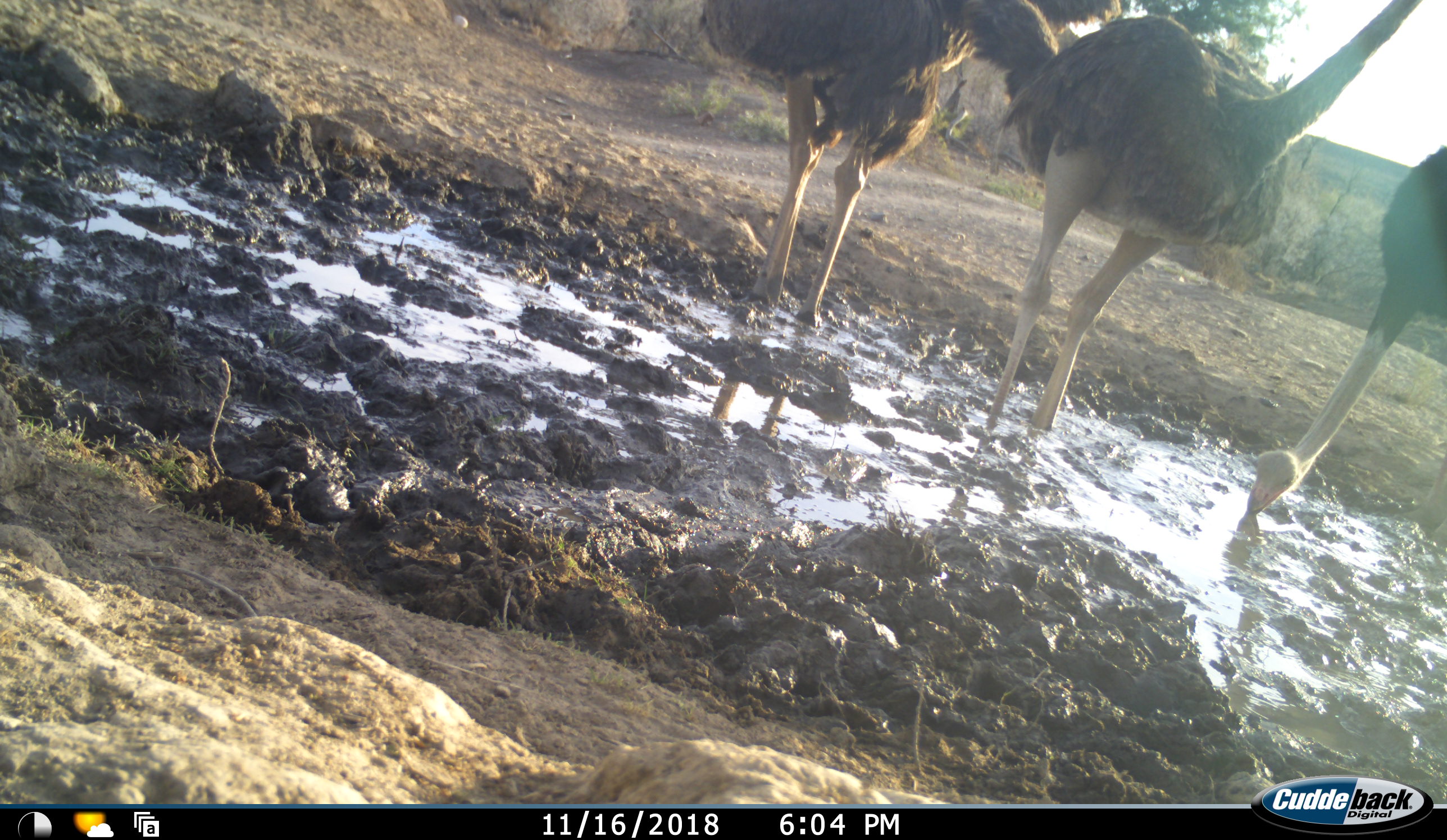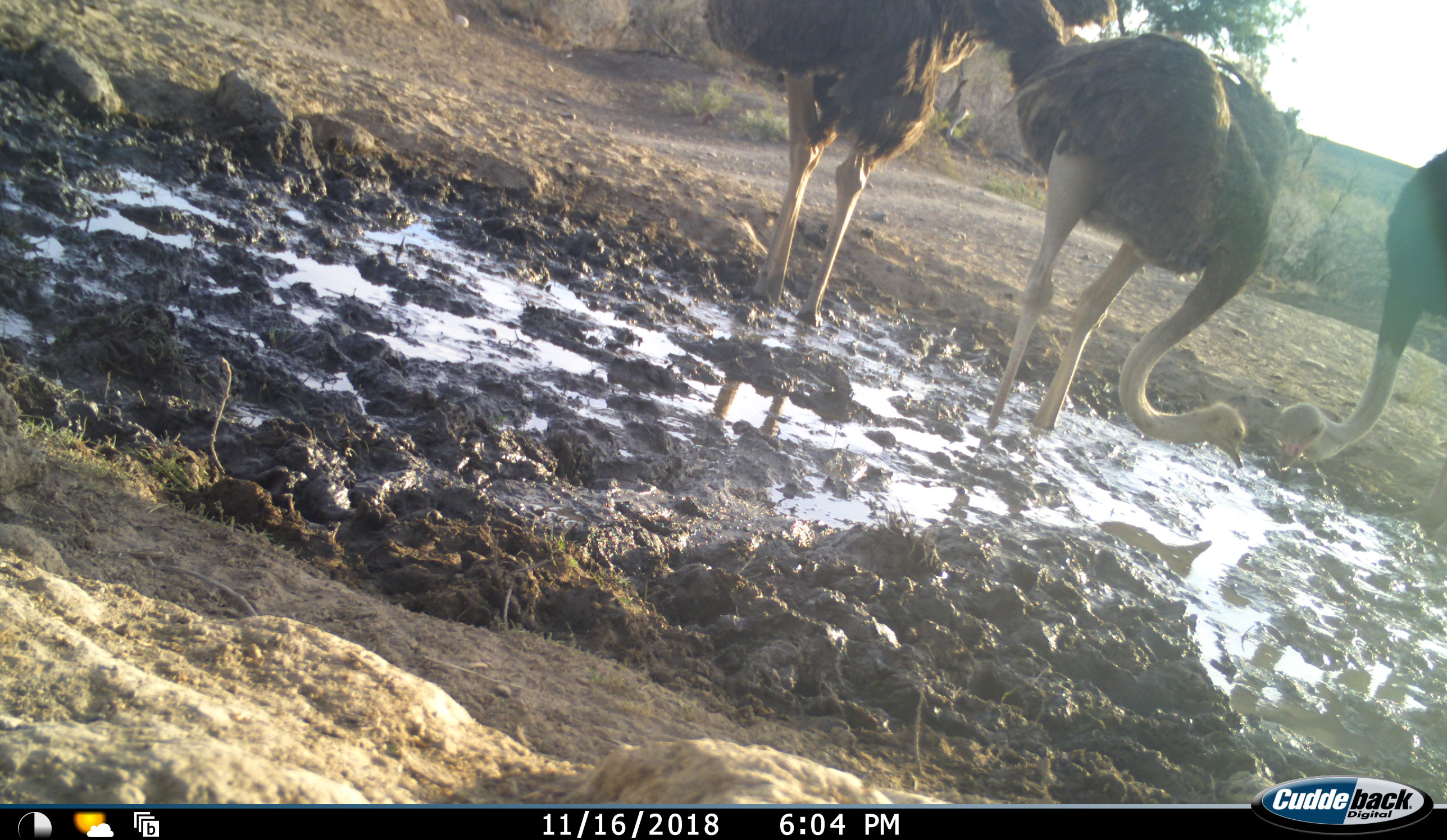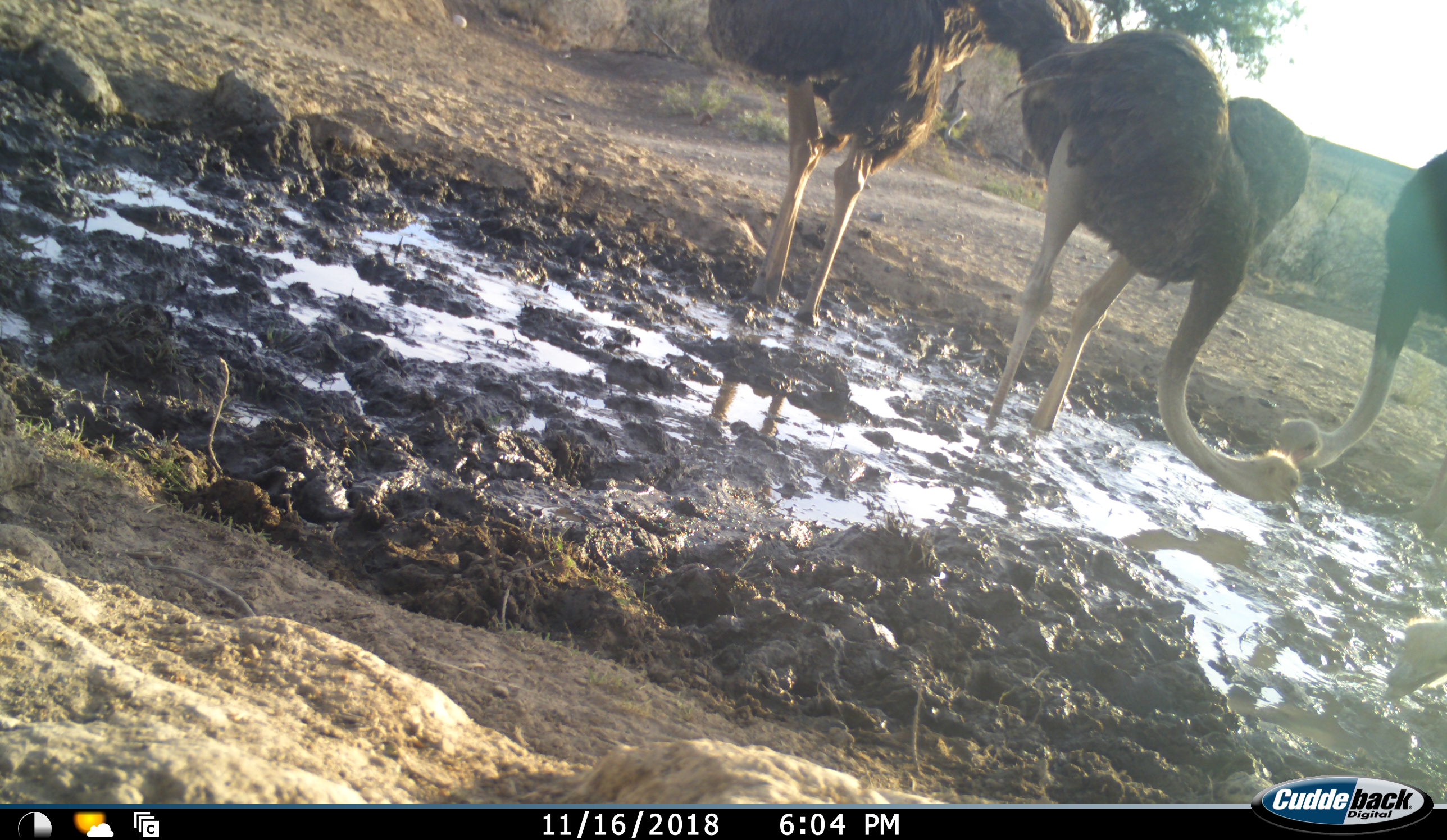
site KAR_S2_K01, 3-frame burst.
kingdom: Animalia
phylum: Chordata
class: Aves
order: Struthioniformes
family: Struthionidae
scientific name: Struthionidae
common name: ostrich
Ostrich (Struthionidae), count 3. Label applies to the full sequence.